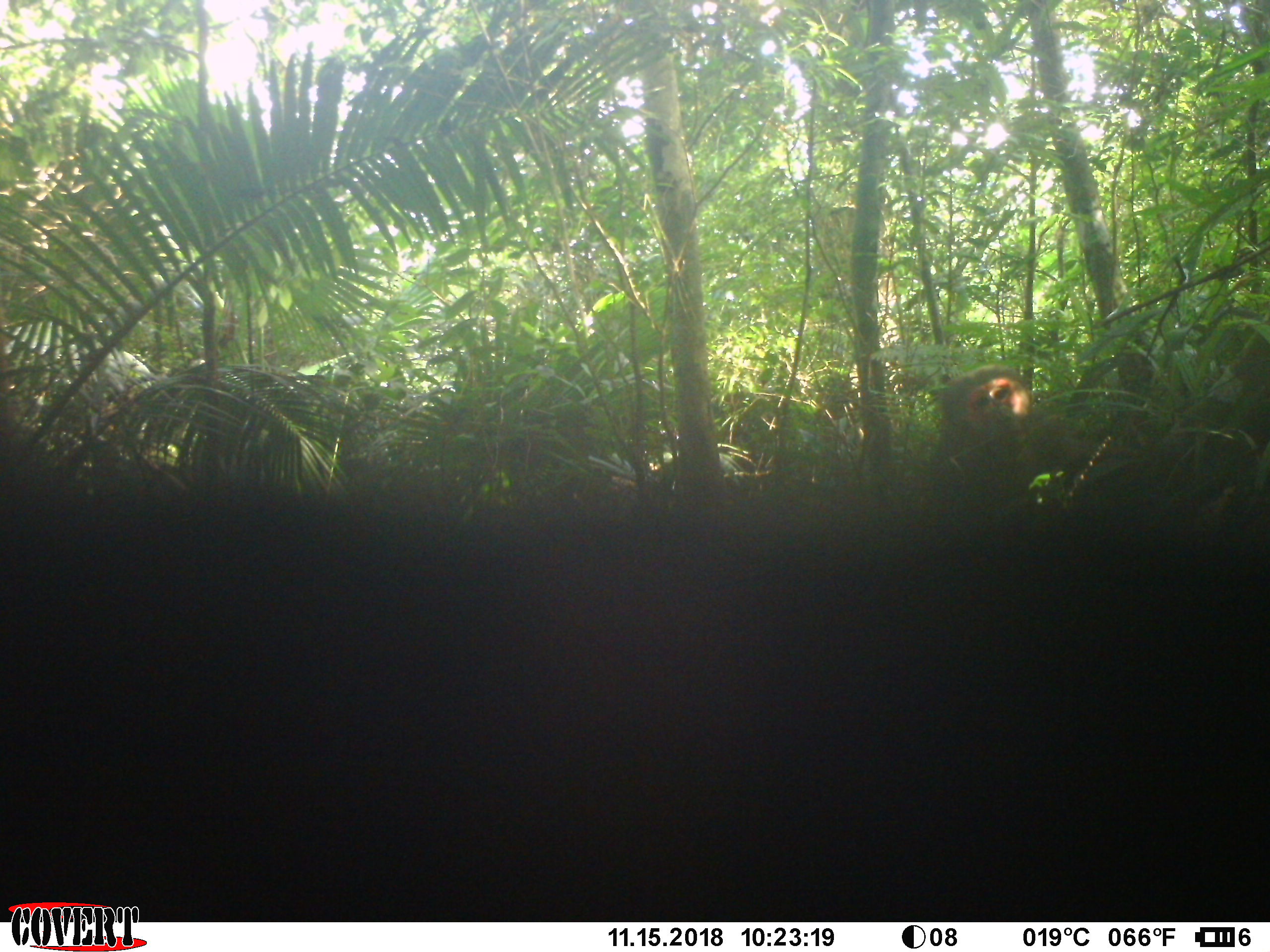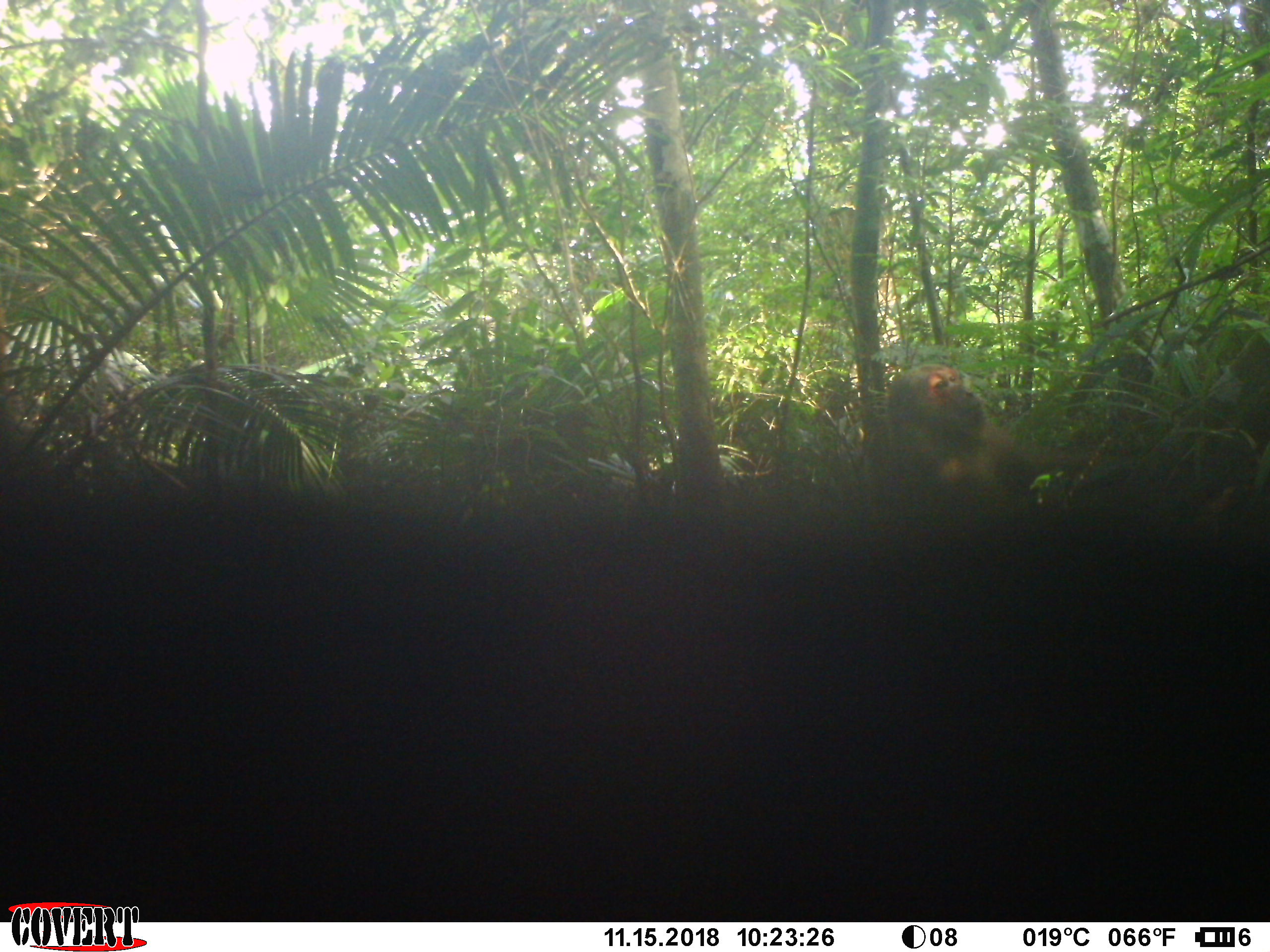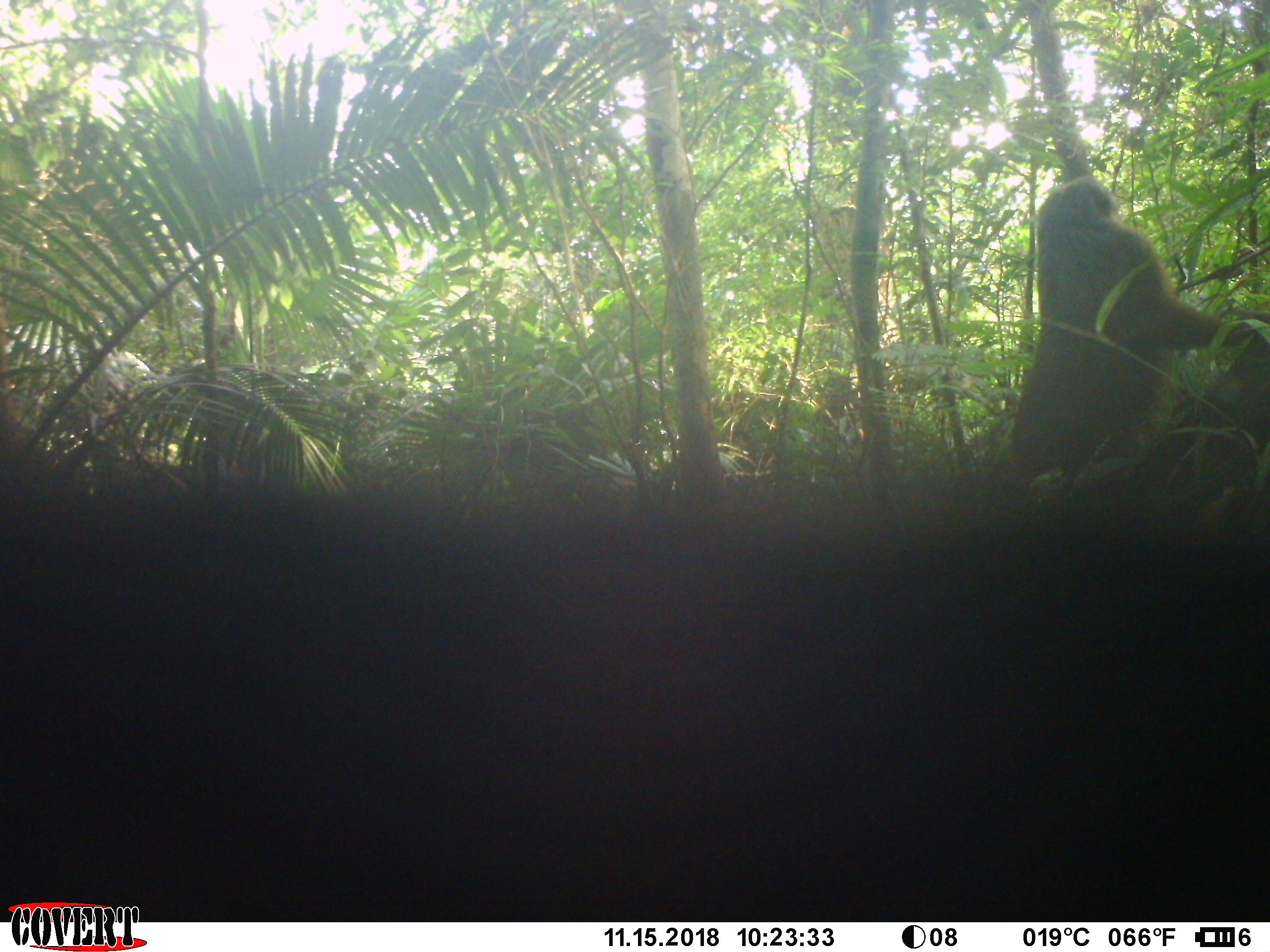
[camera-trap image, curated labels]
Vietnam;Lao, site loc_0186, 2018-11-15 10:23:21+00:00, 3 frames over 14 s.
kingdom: Animalia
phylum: Chordata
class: Mammalia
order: Primates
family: Cercopithecidae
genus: Macaca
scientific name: Macaca arctoides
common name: stump-tailed macaque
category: stump tailed macaque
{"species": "stump tailed macaque (stump-tailed macaque) (Macaca arctoides)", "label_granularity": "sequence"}